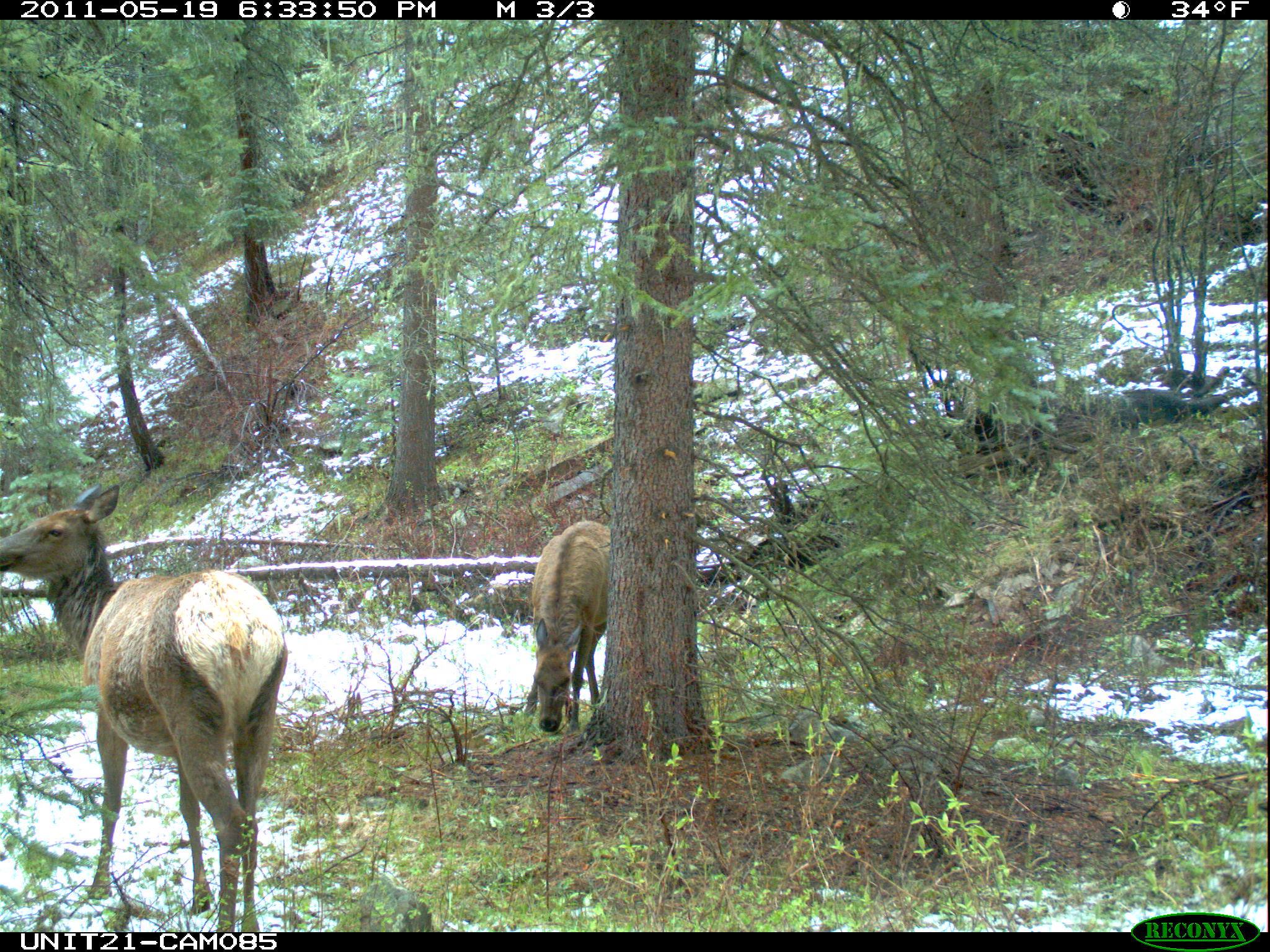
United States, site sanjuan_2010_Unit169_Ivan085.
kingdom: Animalia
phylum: Chordata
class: Mammalia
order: Artiodactyla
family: Cervidae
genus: Cervus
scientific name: Cervus elaphus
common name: red deer